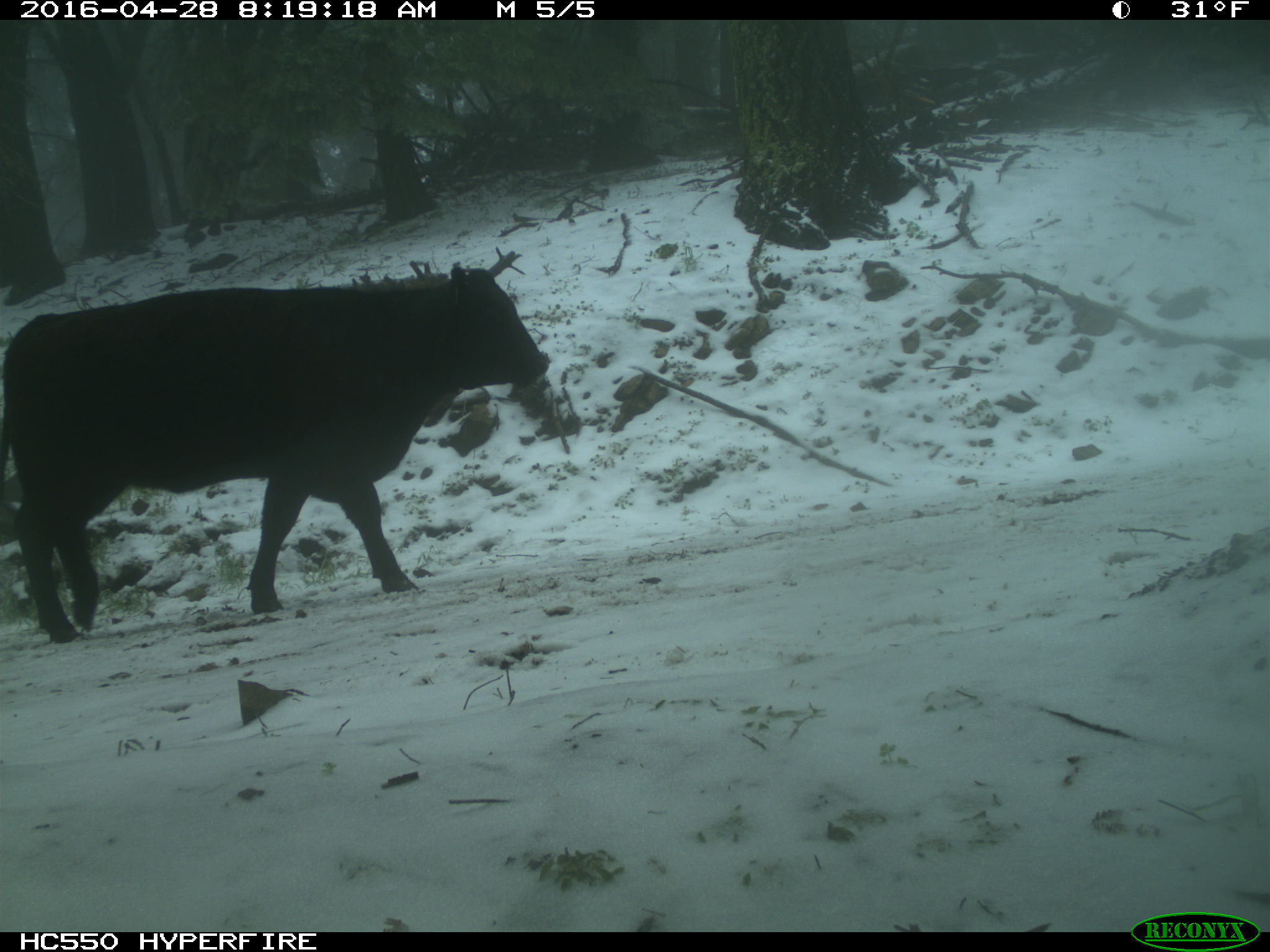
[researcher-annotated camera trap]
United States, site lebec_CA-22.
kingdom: Animalia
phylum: Chordata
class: Mammalia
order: Artiodactyla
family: Bovidae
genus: Bos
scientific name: Bos taurus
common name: domestic cow